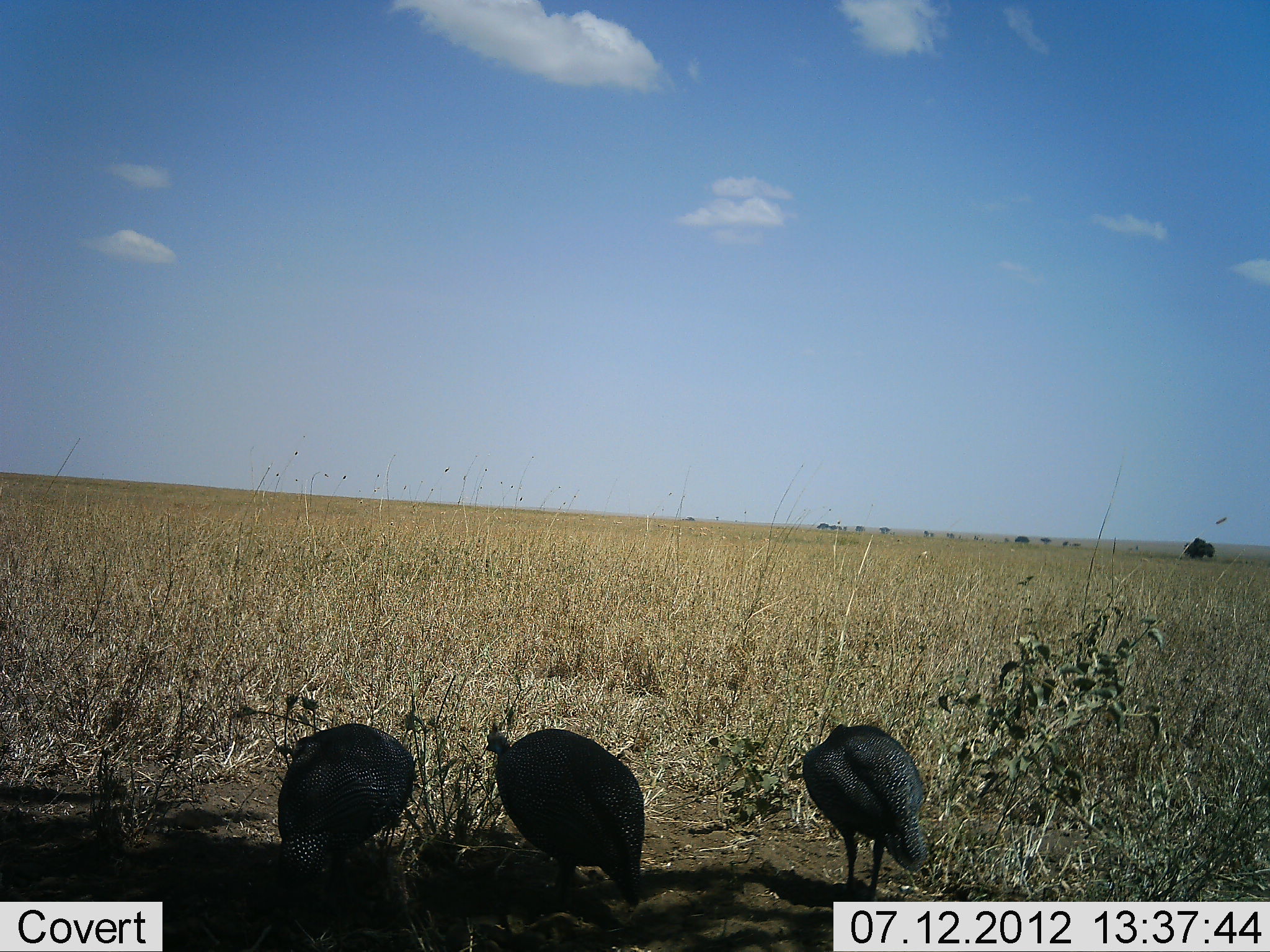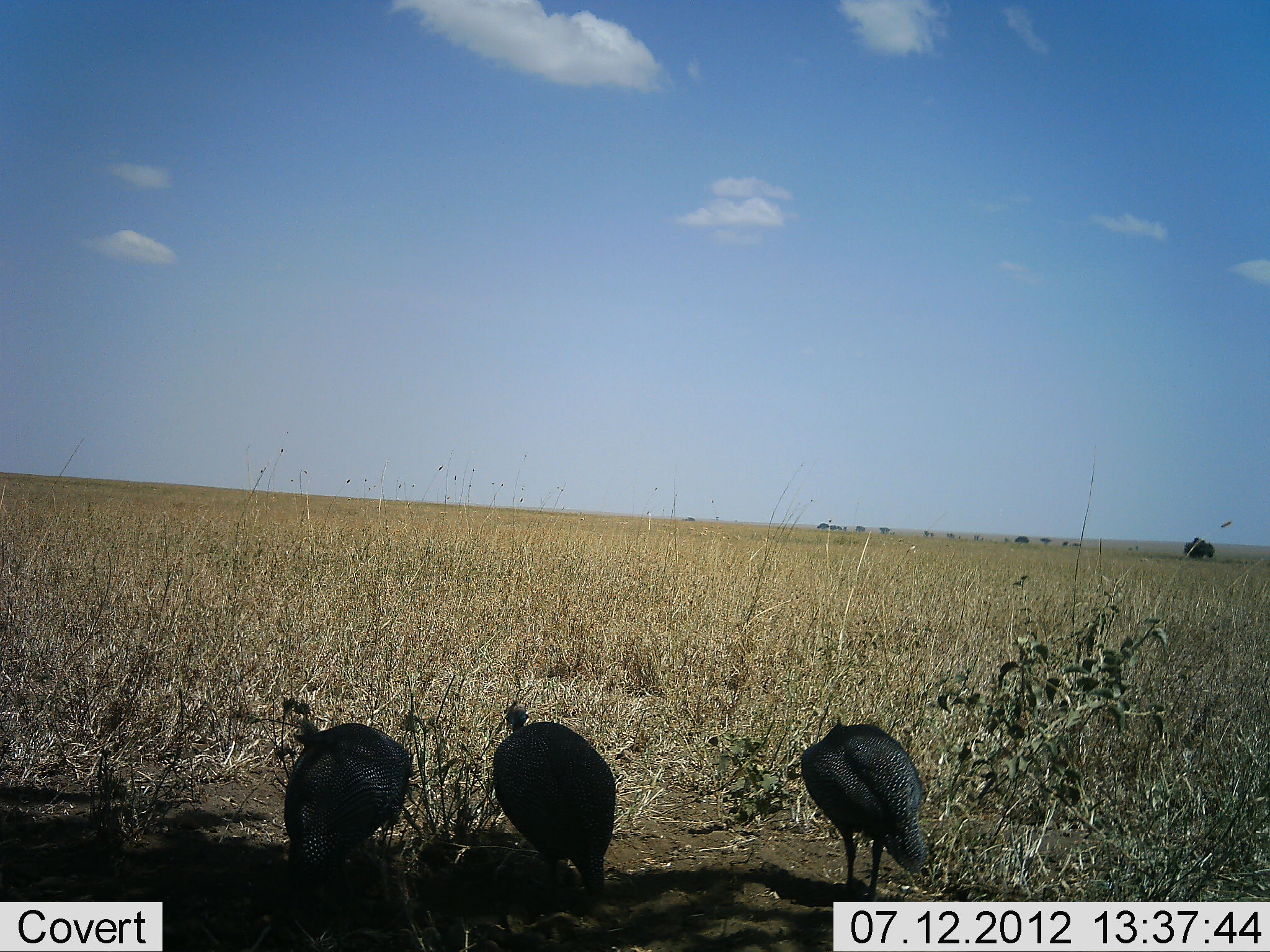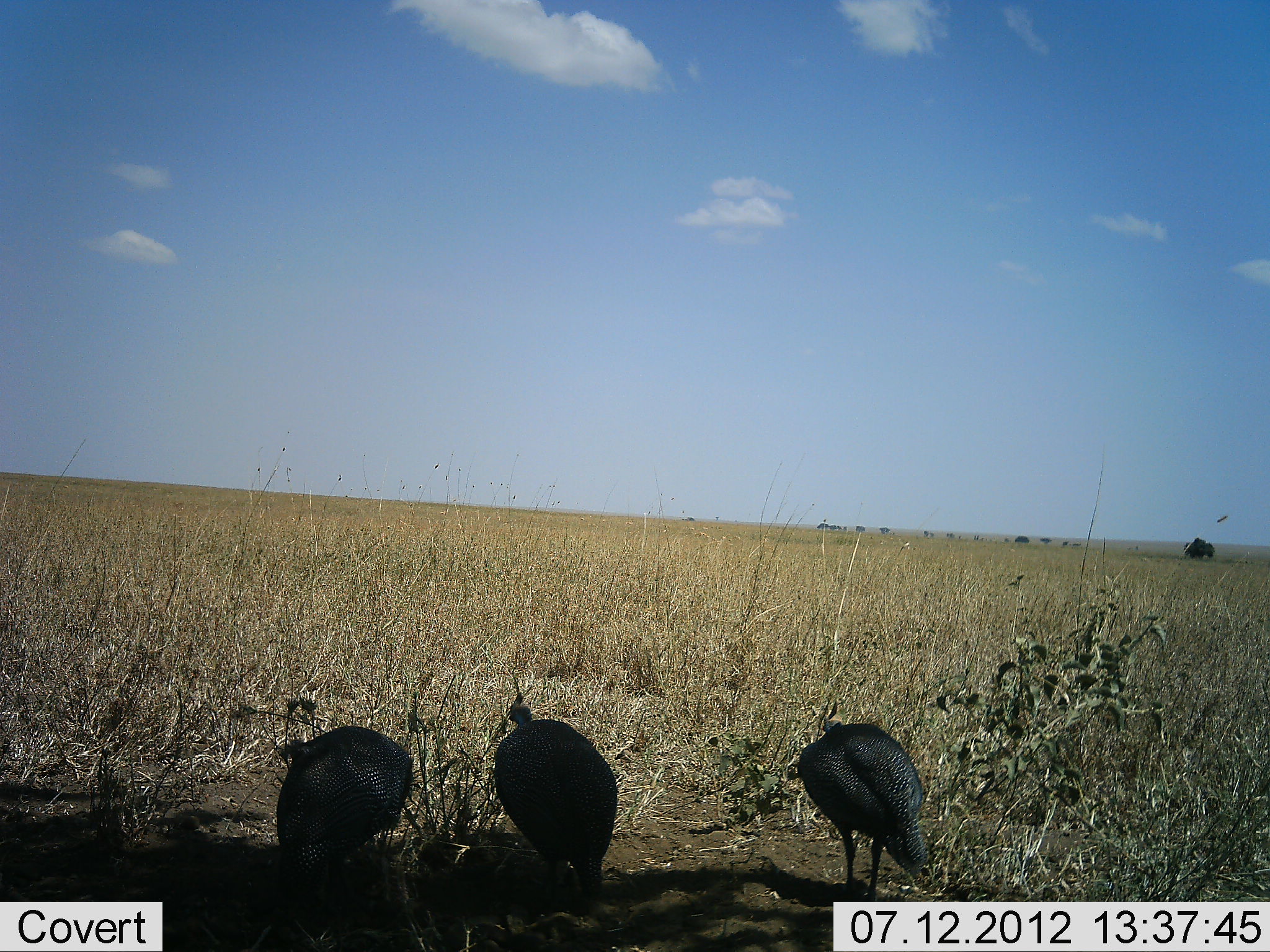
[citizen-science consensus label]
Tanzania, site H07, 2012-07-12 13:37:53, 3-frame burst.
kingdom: Animalia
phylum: Chordata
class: Aves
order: Galliformes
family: Numididae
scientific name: Numididae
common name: guinea fowl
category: guineafowl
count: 3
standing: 60%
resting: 0%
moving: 0%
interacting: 0%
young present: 0%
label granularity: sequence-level